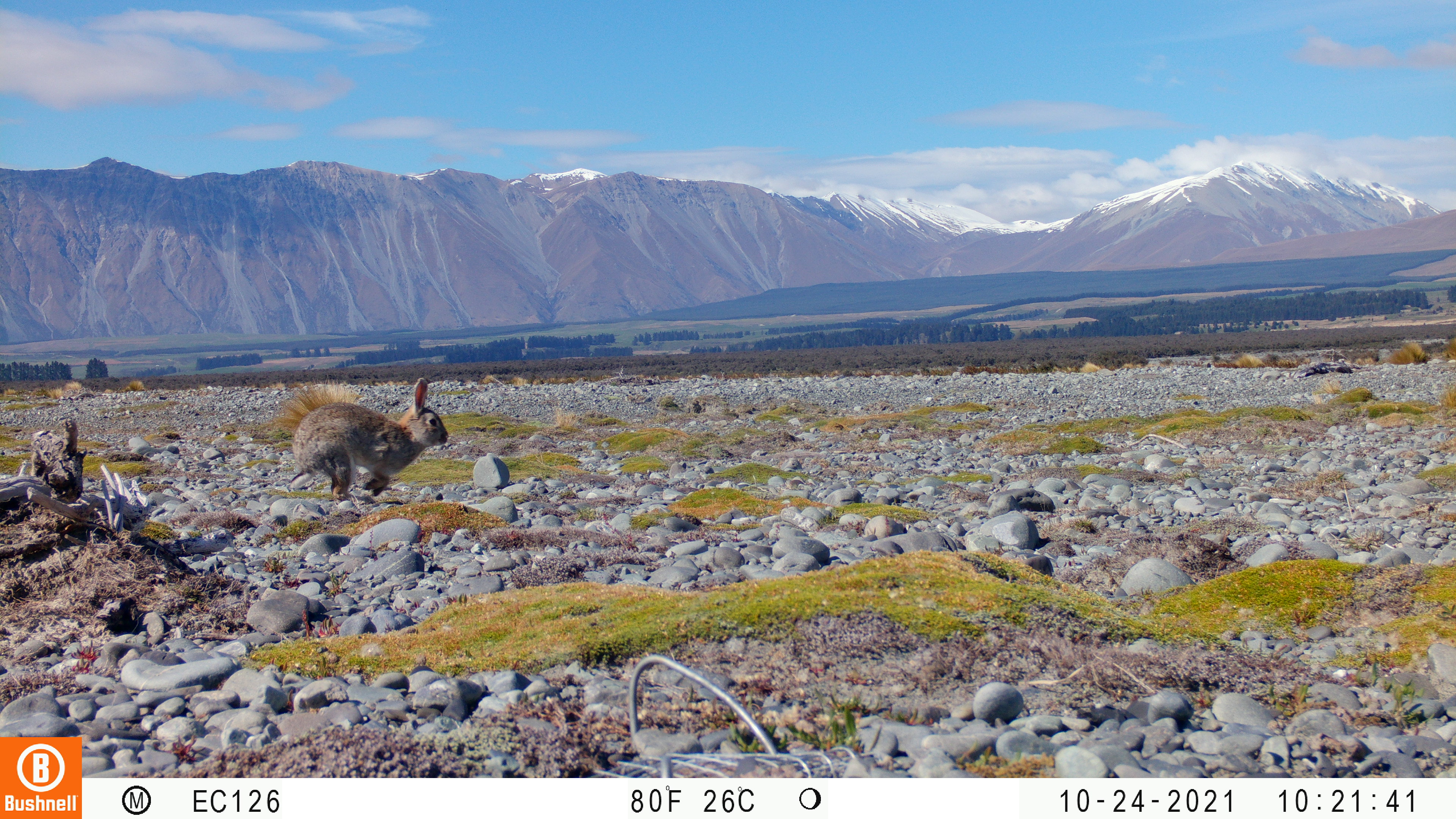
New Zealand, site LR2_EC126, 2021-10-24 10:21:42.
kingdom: Animalia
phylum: Chordata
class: Mammalia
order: Lagomorpha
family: Leporidae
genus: Oryctolagus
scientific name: Oryctolagus cuniculus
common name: european rabbit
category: rabbit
Rabbit (european rabbit) (Oryctolagus cuniculus).